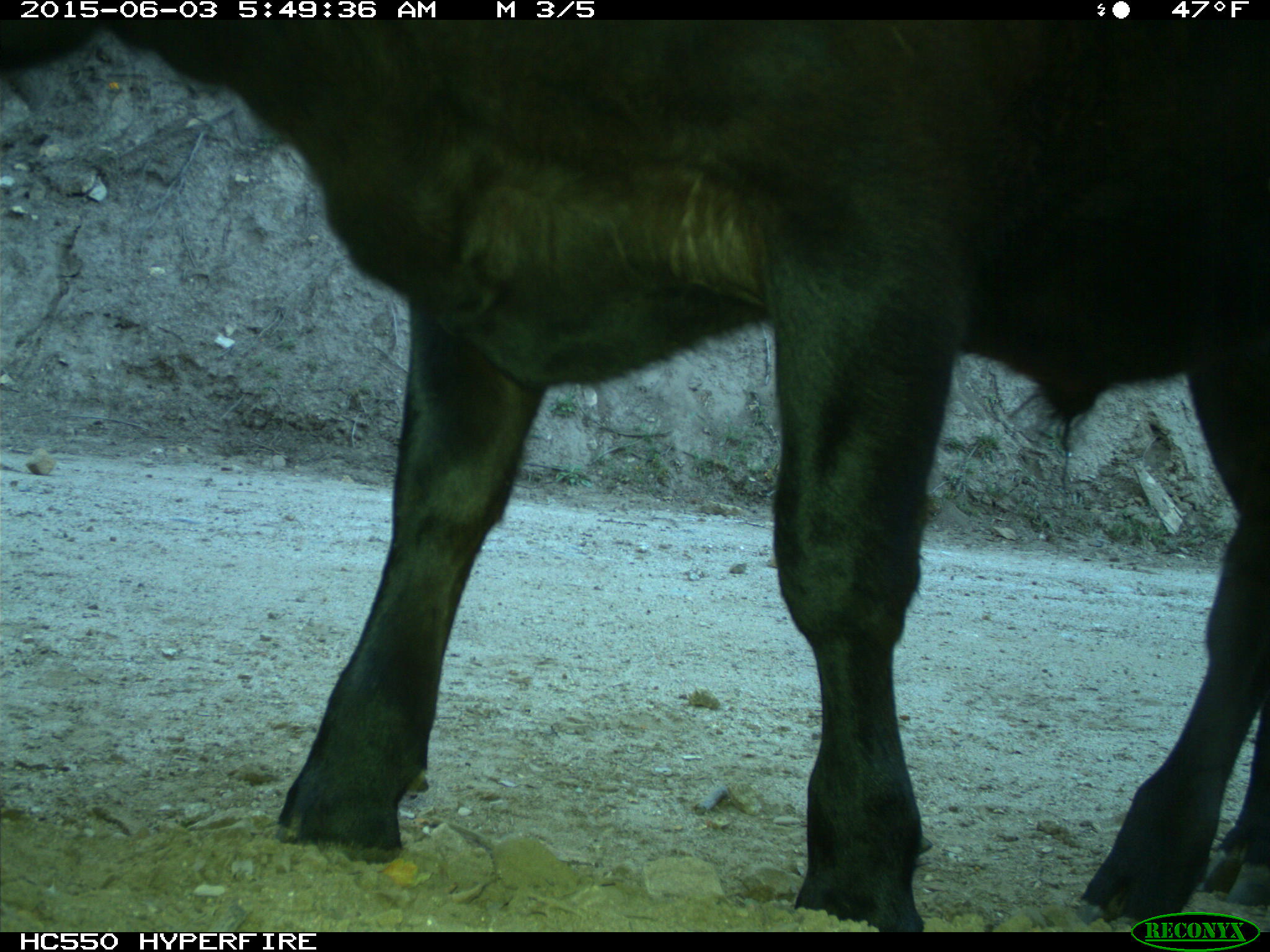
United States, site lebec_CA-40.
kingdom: Animalia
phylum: Chordata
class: Mammalia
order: Artiodactyla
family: Bovidae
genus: Bos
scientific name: Bos taurus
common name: domestic cow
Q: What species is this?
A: Bos taurus (domestic cow).